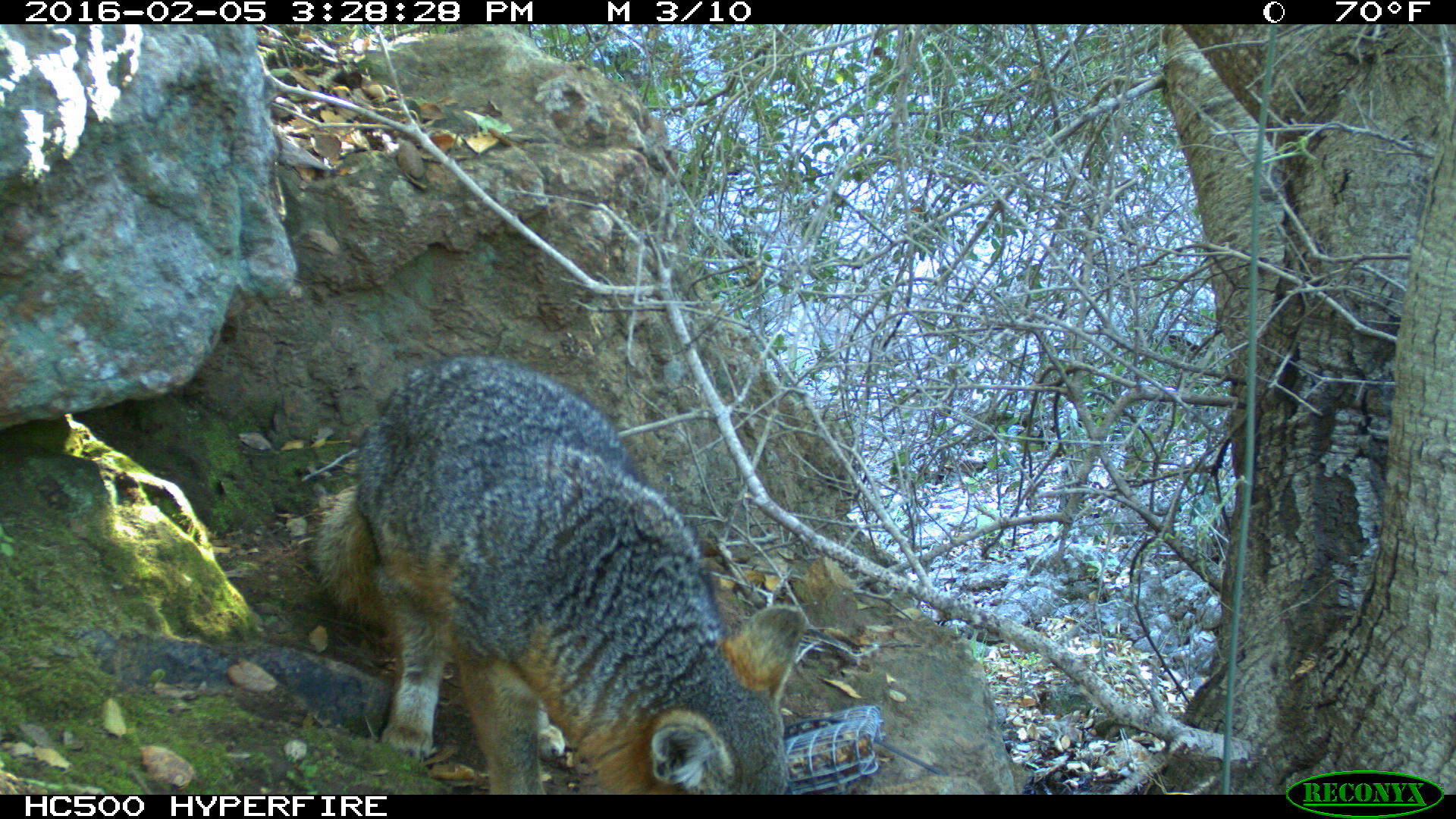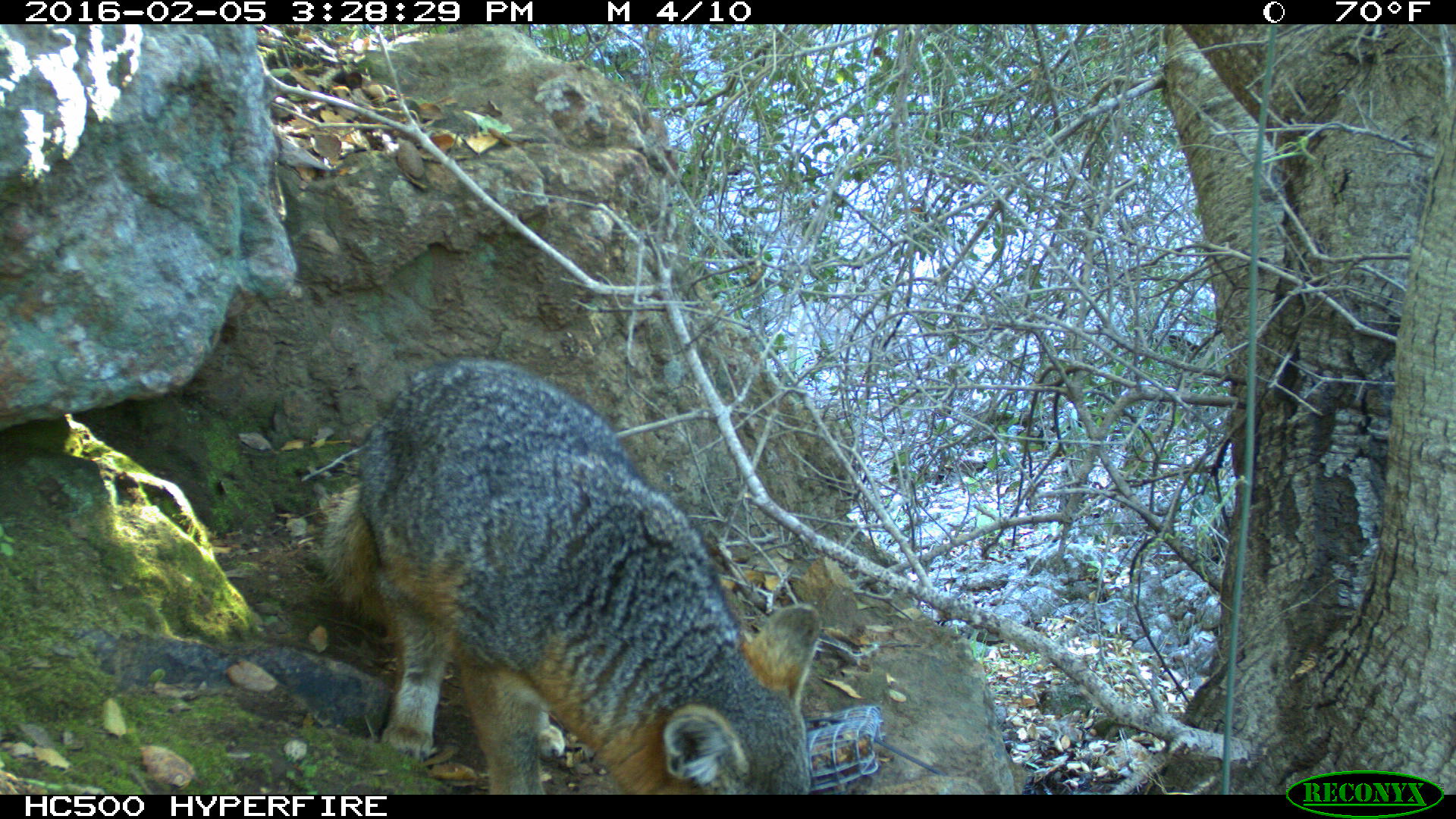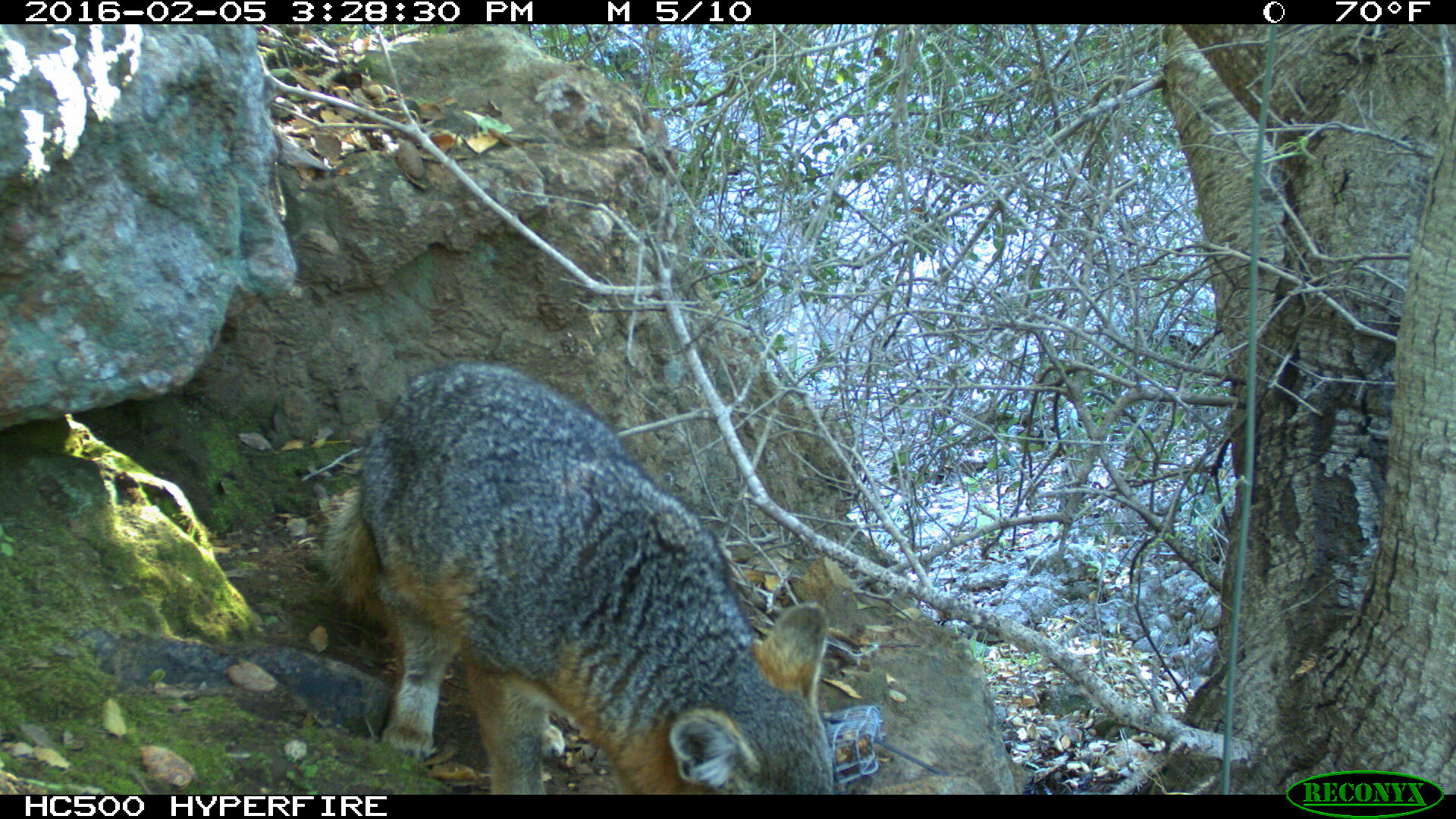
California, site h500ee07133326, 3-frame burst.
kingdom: Animalia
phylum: Chordata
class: Mammalia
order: Carnivora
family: Canidae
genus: Urocyon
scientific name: Urocyon littoralis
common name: island fox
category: fox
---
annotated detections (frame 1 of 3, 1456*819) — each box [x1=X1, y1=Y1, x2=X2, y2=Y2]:
fox: [x1=303, y1=352, x2=808, y2=793]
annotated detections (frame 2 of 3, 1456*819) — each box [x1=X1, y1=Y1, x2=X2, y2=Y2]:
fox: [x1=325, y1=358, x2=821, y2=794]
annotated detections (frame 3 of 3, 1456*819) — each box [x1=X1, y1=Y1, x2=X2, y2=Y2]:
fox: [x1=322, y1=359, x2=833, y2=793]